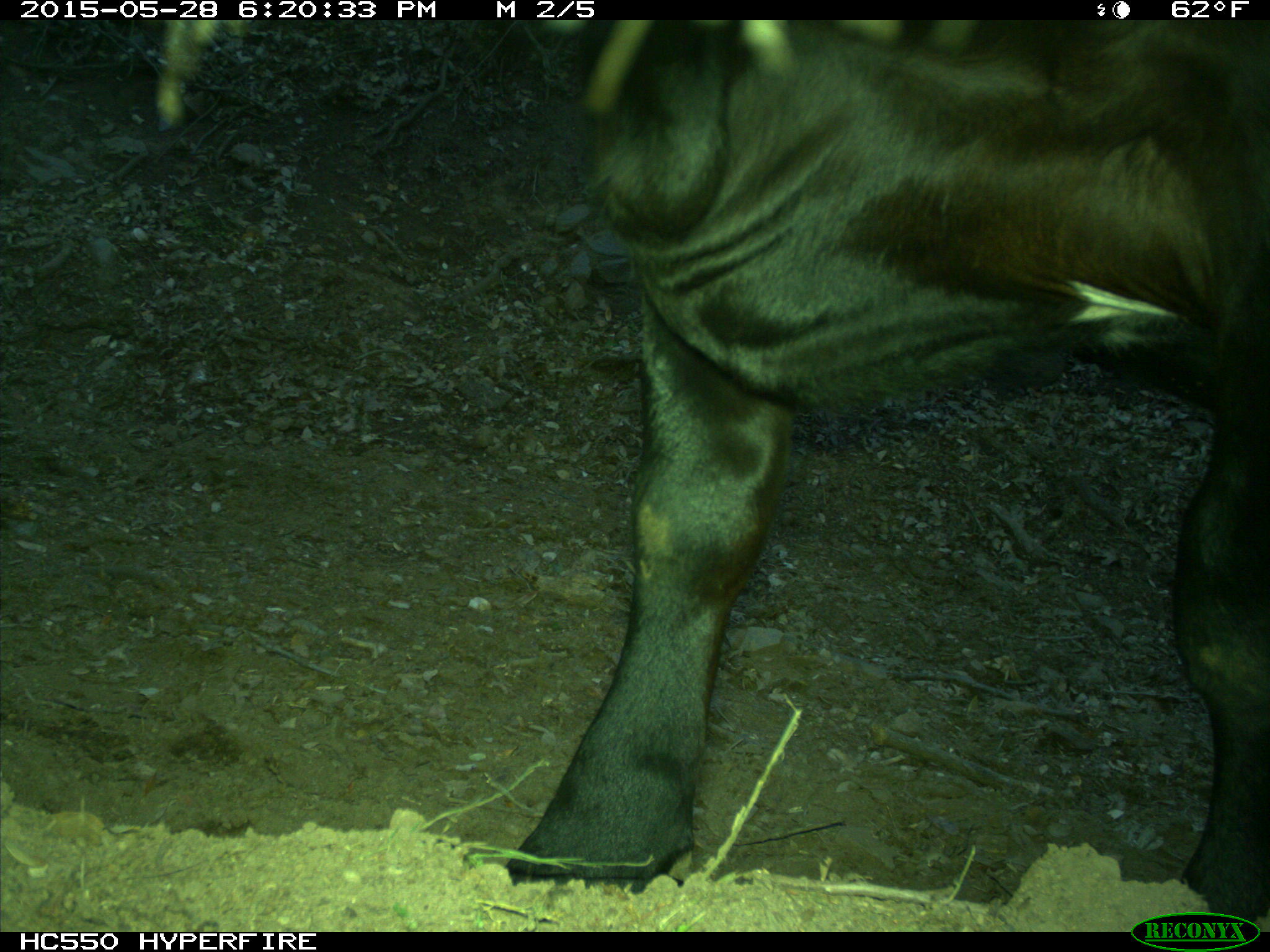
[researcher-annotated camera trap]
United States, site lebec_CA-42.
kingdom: Animalia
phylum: Chordata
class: Mammalia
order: Artiodactyla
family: Bovidae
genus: Bos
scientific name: Bos taurus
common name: domestic cow